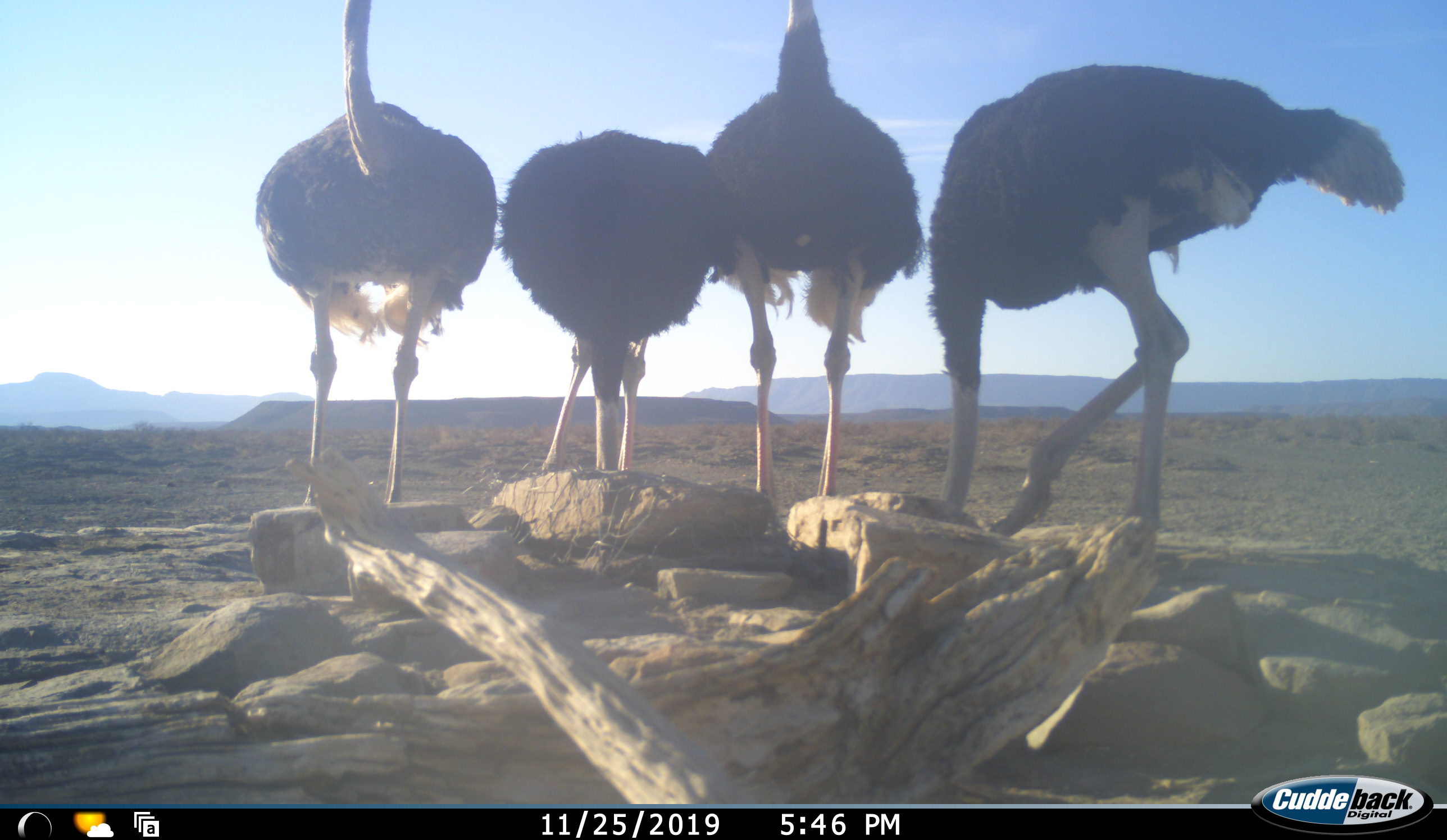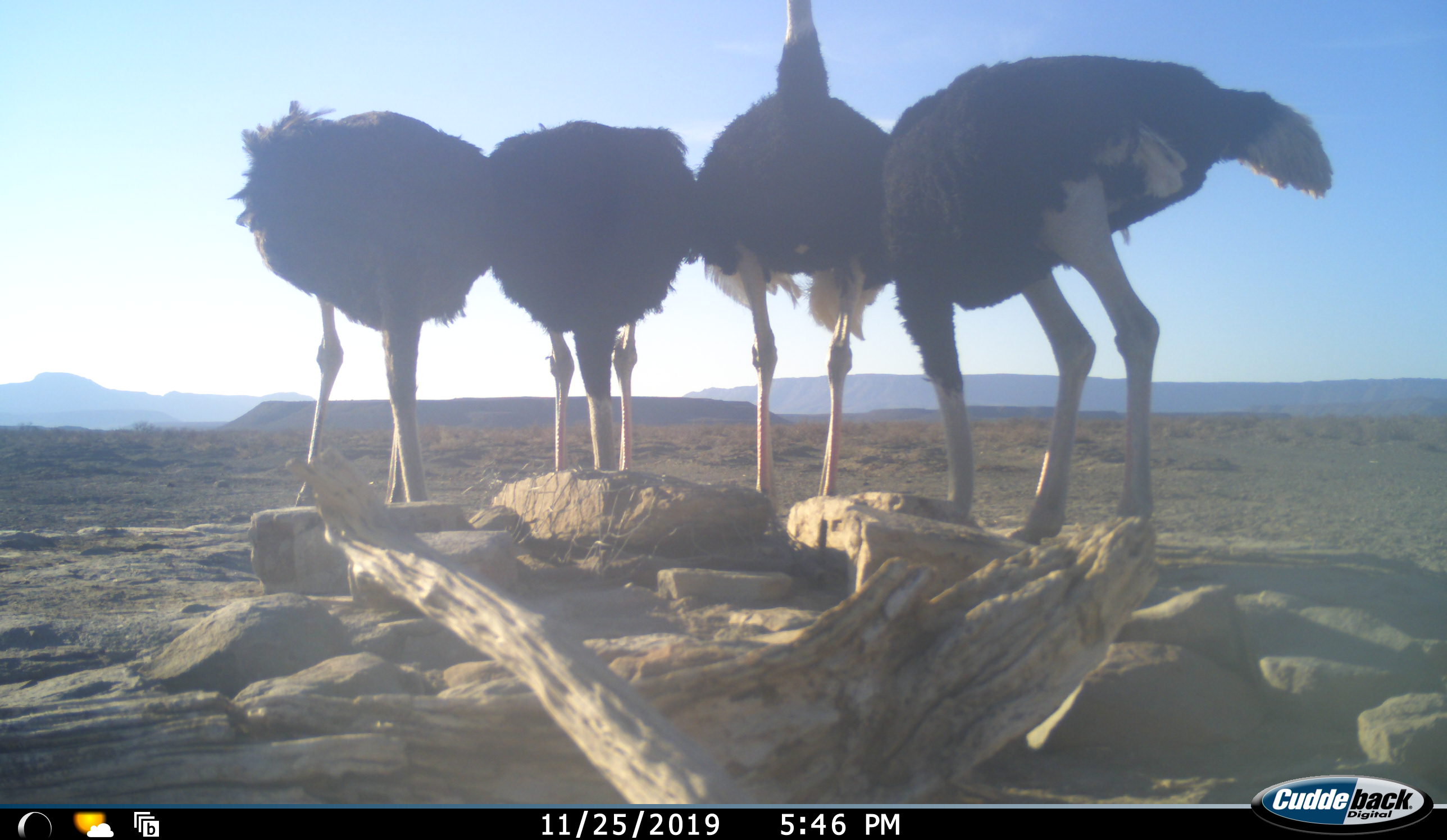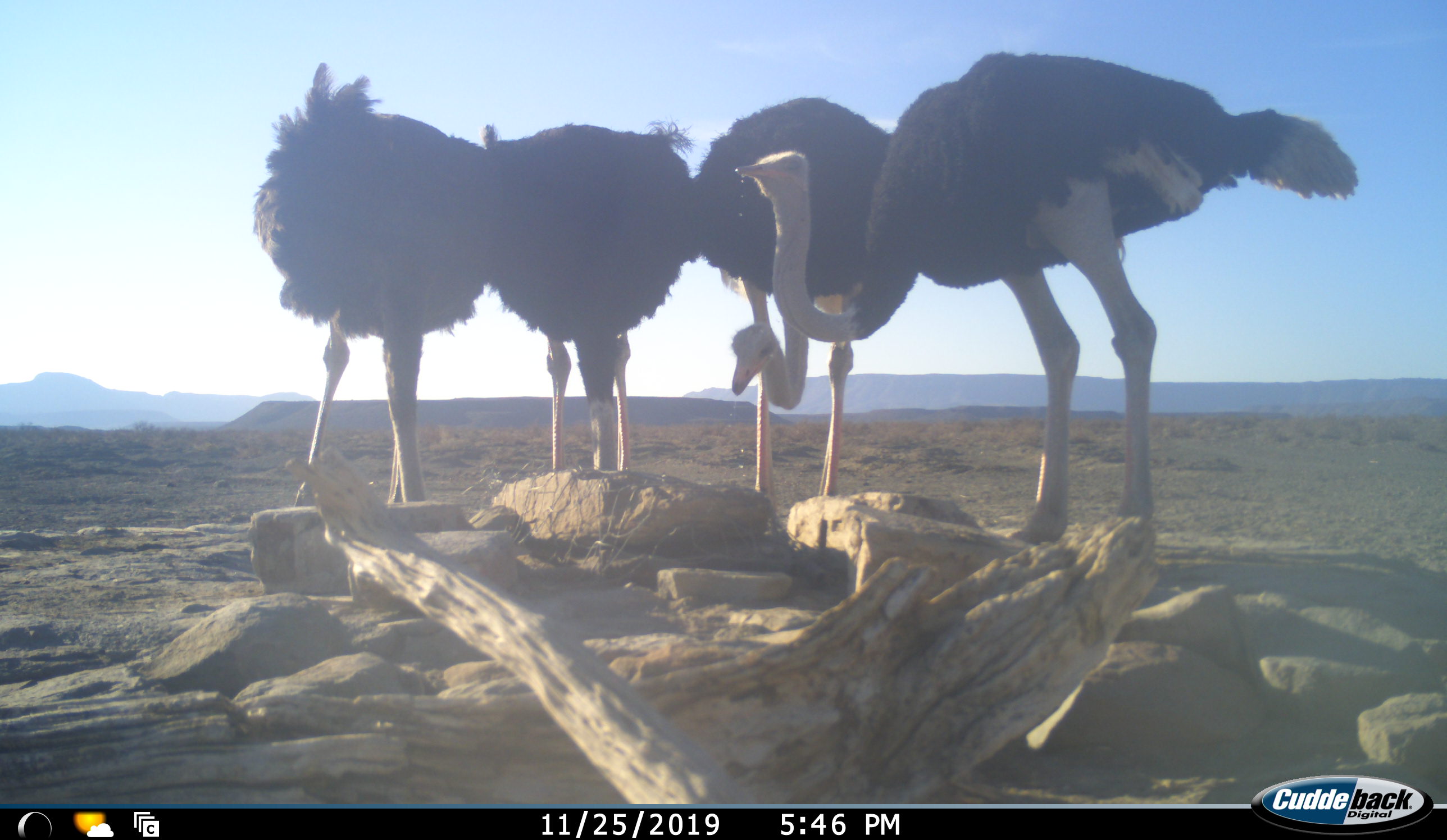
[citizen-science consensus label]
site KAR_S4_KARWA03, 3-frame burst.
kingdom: Animalia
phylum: Chordata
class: Aves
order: Struthioniformes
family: Struthionidae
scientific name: Struthionidae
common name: ostrich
Ostrich (Struthionidae), count 4. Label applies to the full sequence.